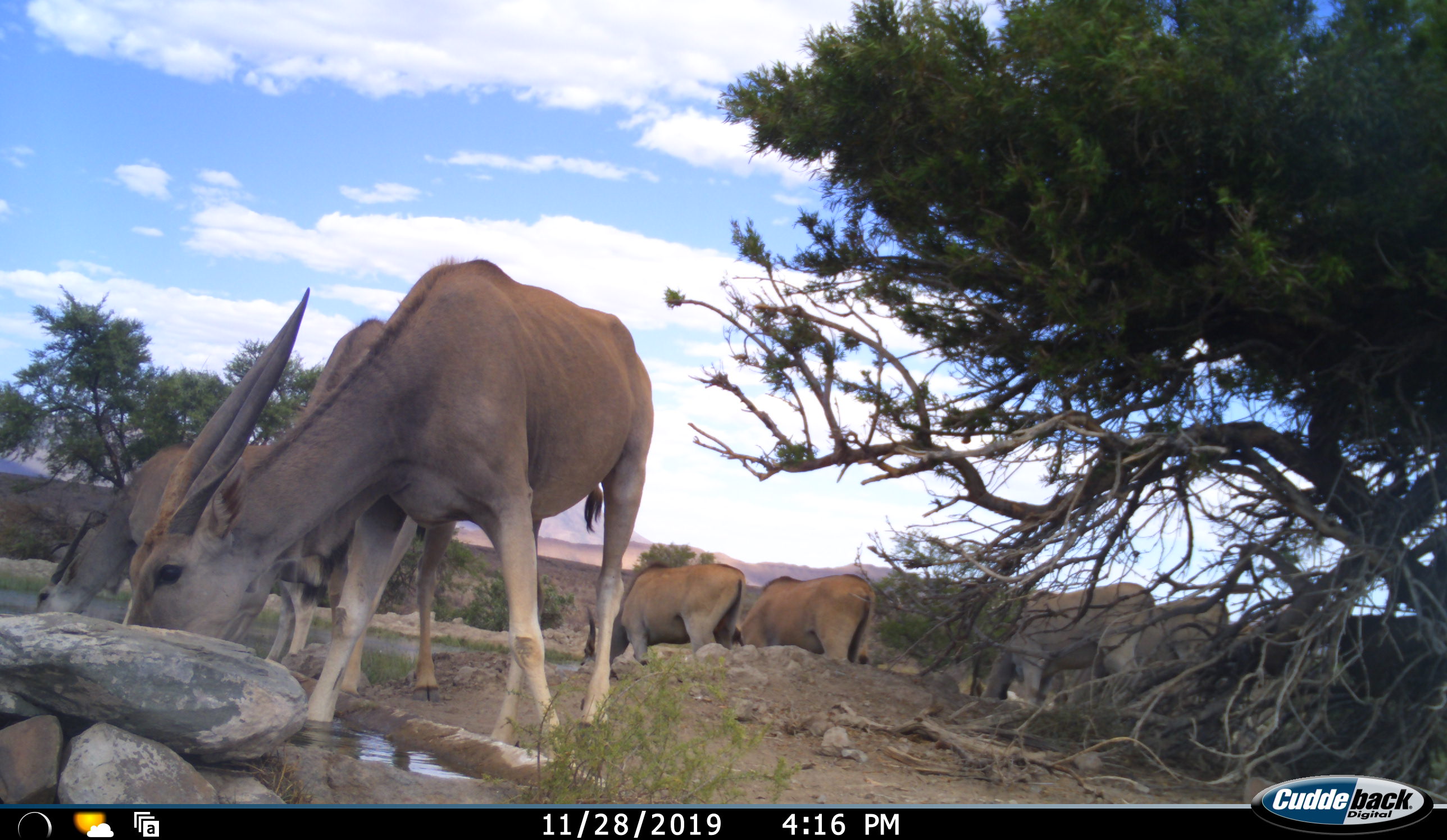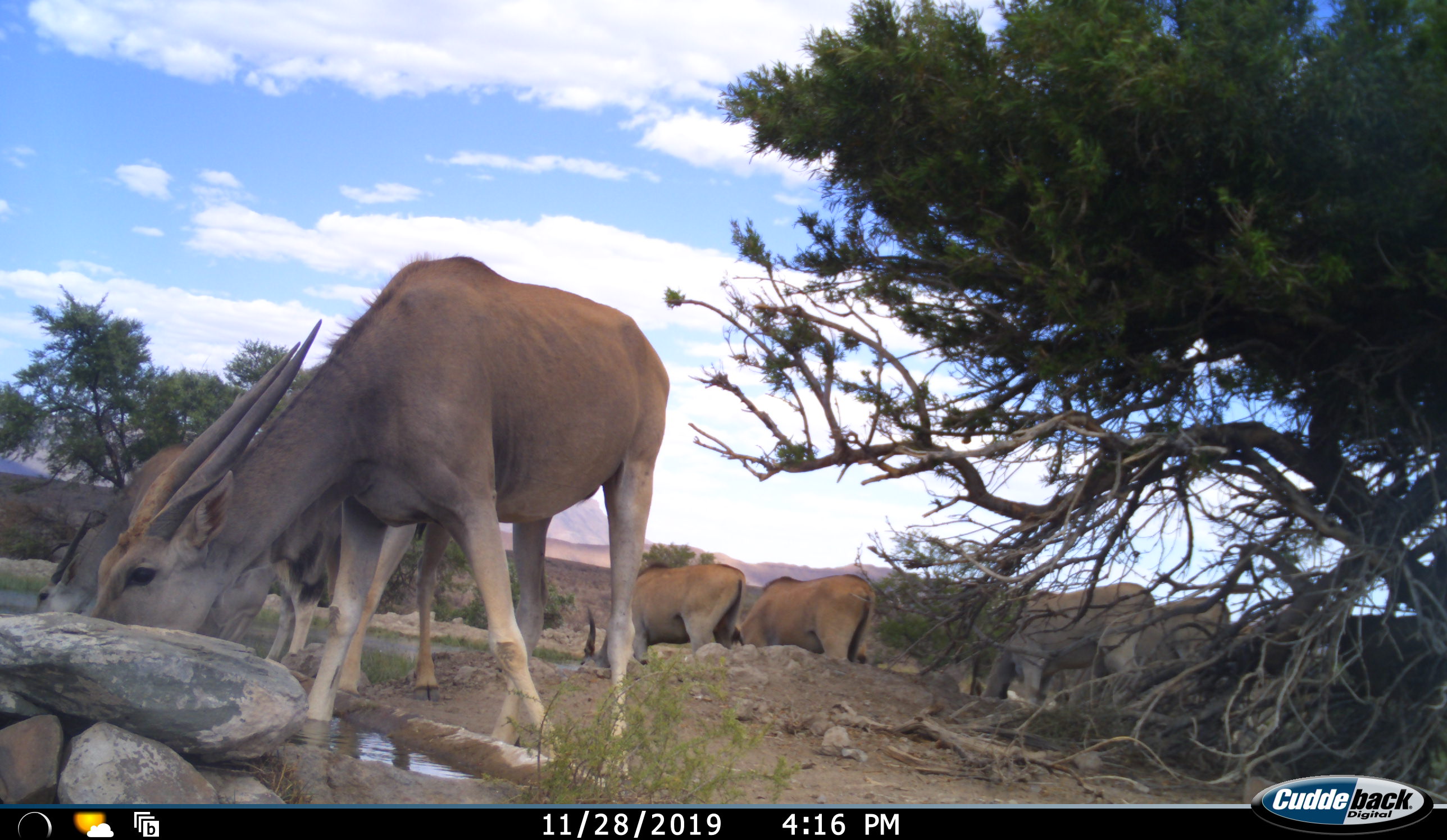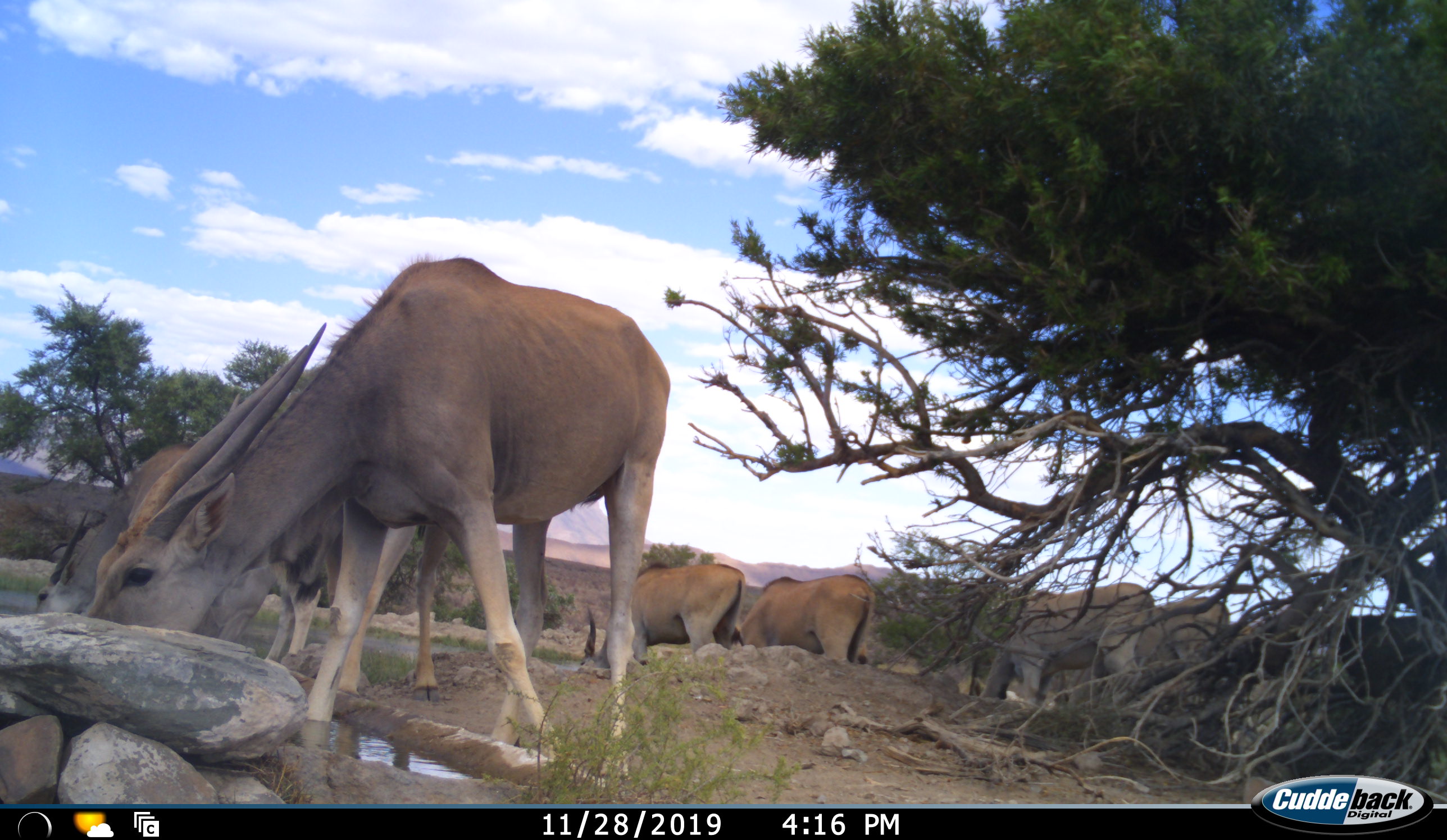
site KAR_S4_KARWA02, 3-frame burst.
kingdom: Animalia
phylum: Chordata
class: Mammalia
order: Artiodactyla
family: Bovidae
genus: Tragelaphus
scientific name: Tragelaphus oryx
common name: eland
Eland (Tragelaphus oryx), count 6. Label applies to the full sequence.